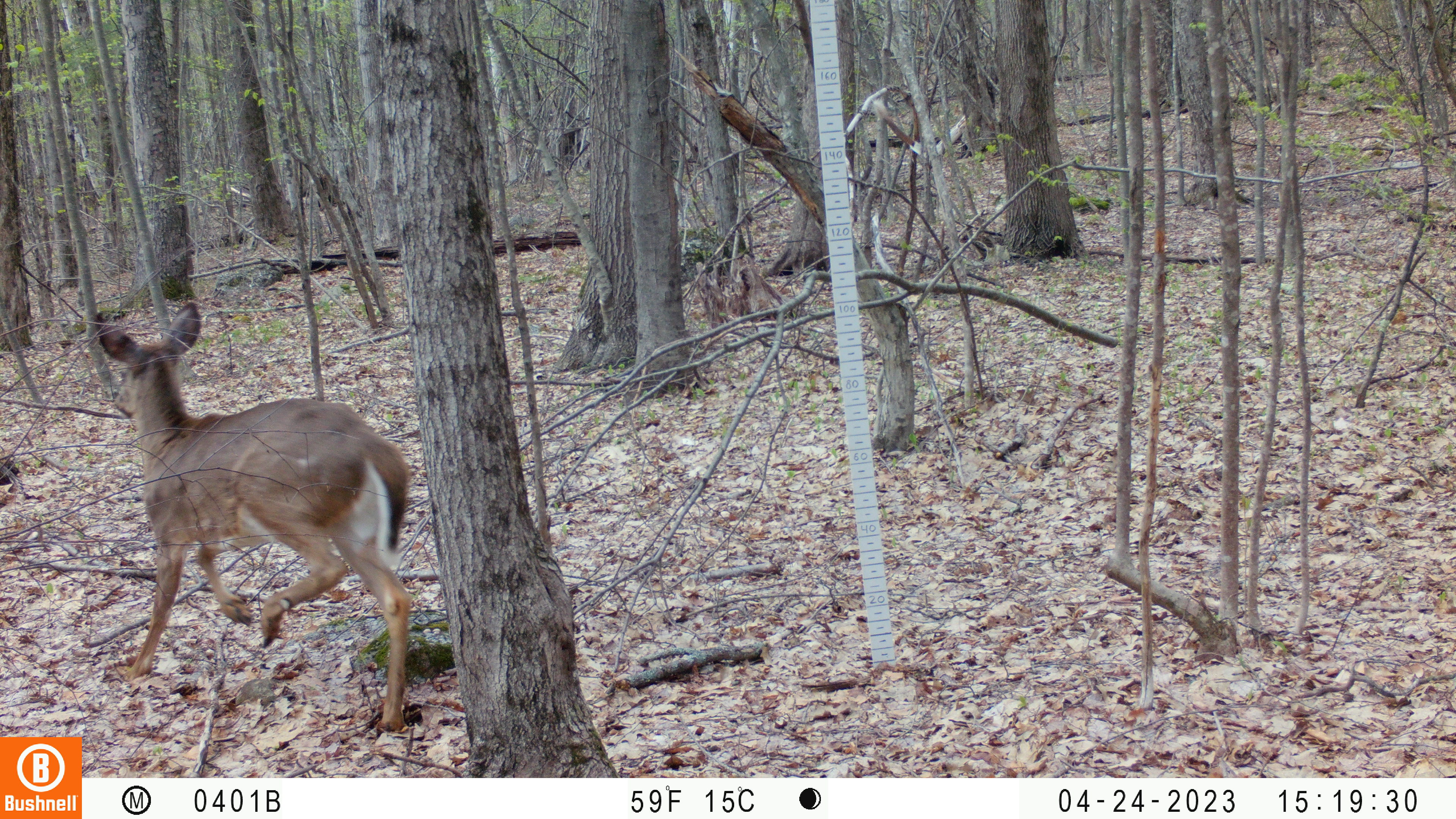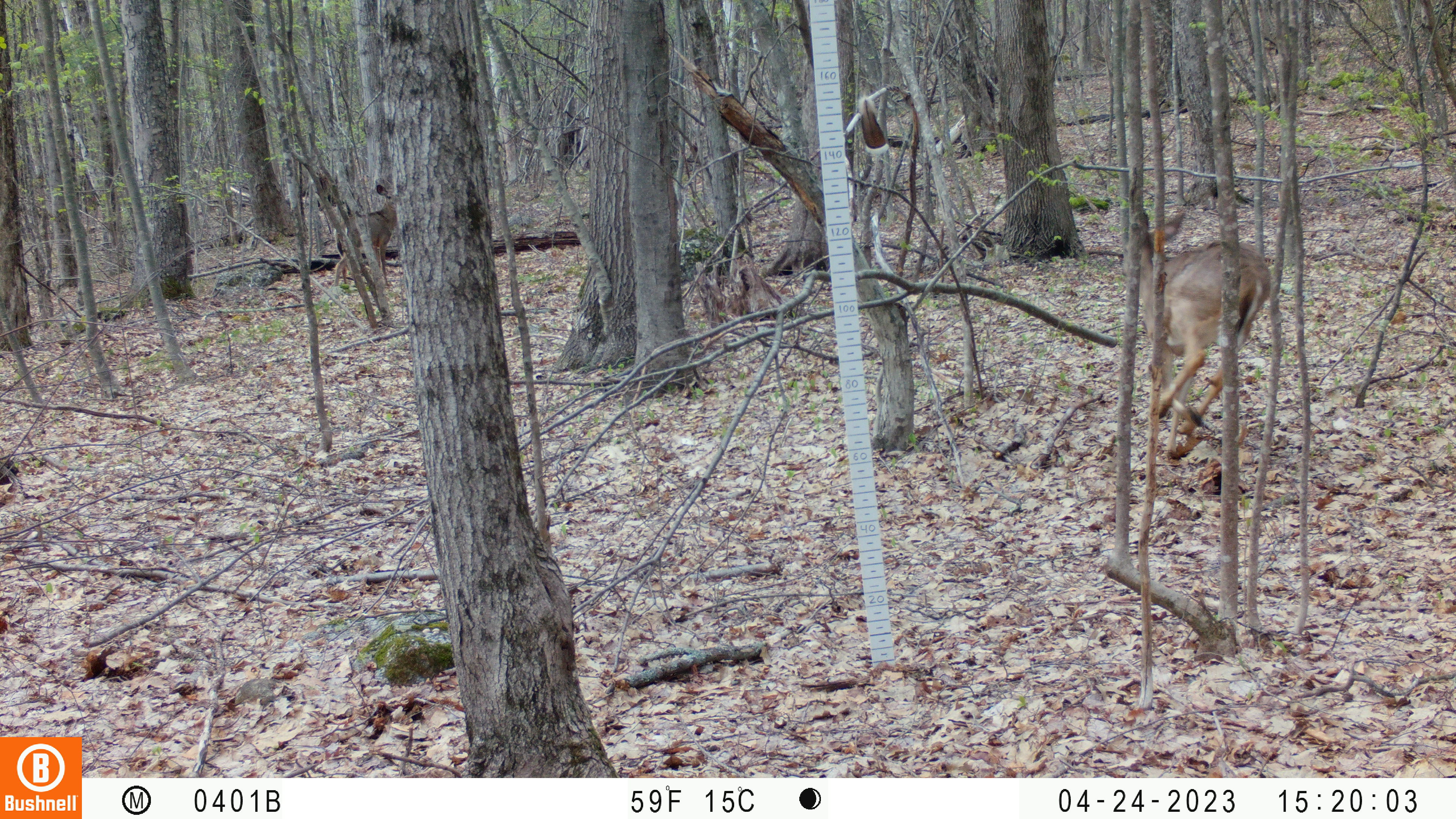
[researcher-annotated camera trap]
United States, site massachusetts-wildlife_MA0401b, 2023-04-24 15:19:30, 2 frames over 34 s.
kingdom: Animalia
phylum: Chordata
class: Mammalia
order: Artiodactyla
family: Cervidae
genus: Odocoileus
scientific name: Odocoileus virginianus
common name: white-tailed deer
White-tailed deer (Odocoileus virginianus).